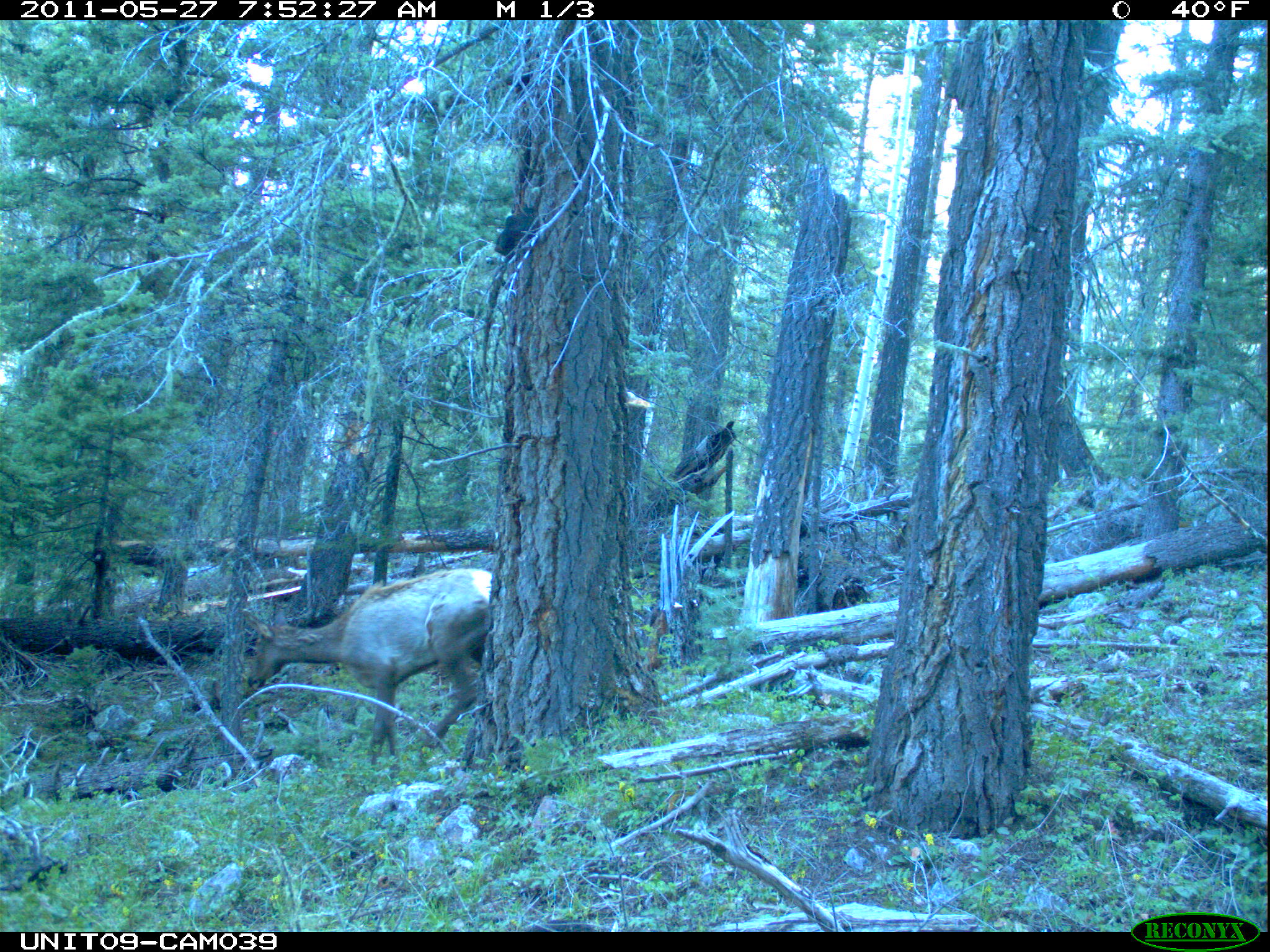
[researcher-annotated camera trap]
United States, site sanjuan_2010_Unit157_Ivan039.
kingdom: Animalia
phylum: Chordata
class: Mammalia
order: Artiodactyla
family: Cervidae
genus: Cervus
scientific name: Cervus elaphus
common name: red deer